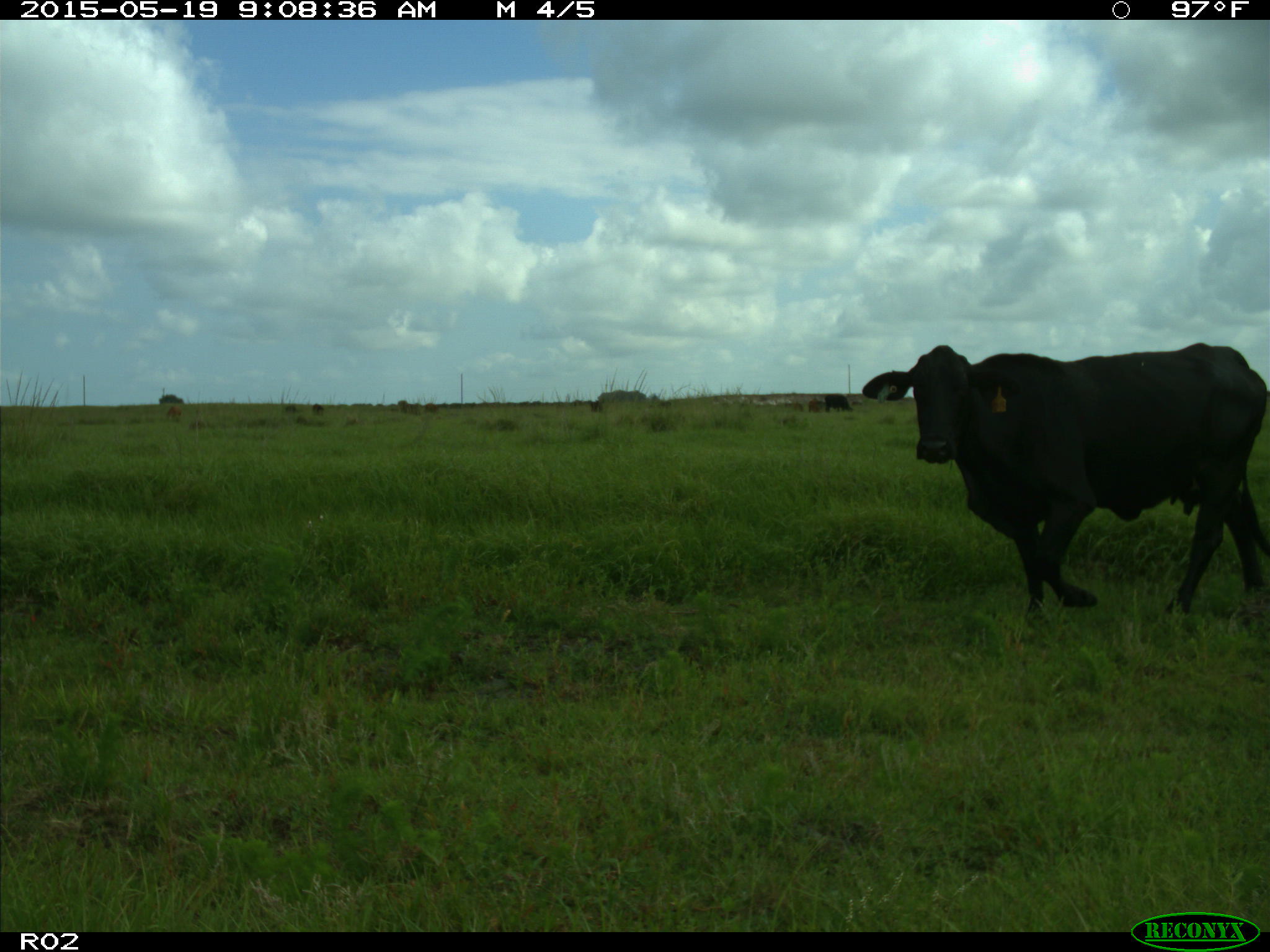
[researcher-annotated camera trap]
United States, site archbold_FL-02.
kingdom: Animalia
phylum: Chordata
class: Mammalia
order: Artiodactyla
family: Bovidae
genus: Bos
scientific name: Bos taurus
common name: domestic cow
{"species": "Bos taurus (domestic cow)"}